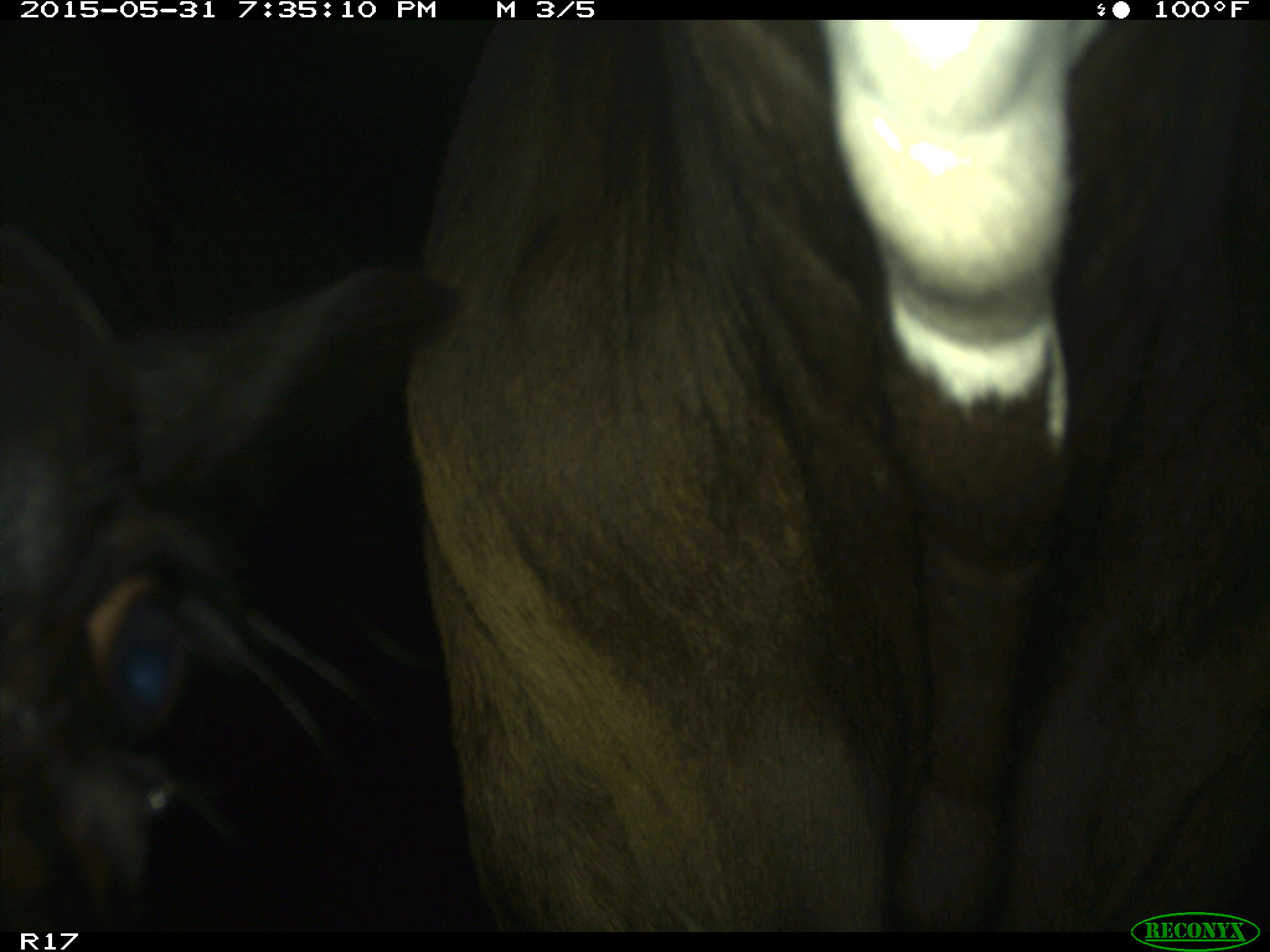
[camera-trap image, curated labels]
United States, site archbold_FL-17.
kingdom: Animalia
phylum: Chordata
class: Mammalia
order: Artiodactyla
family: Bovidae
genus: Bos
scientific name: Bos taurus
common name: domestic cow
Bos taurus (domestic cow).